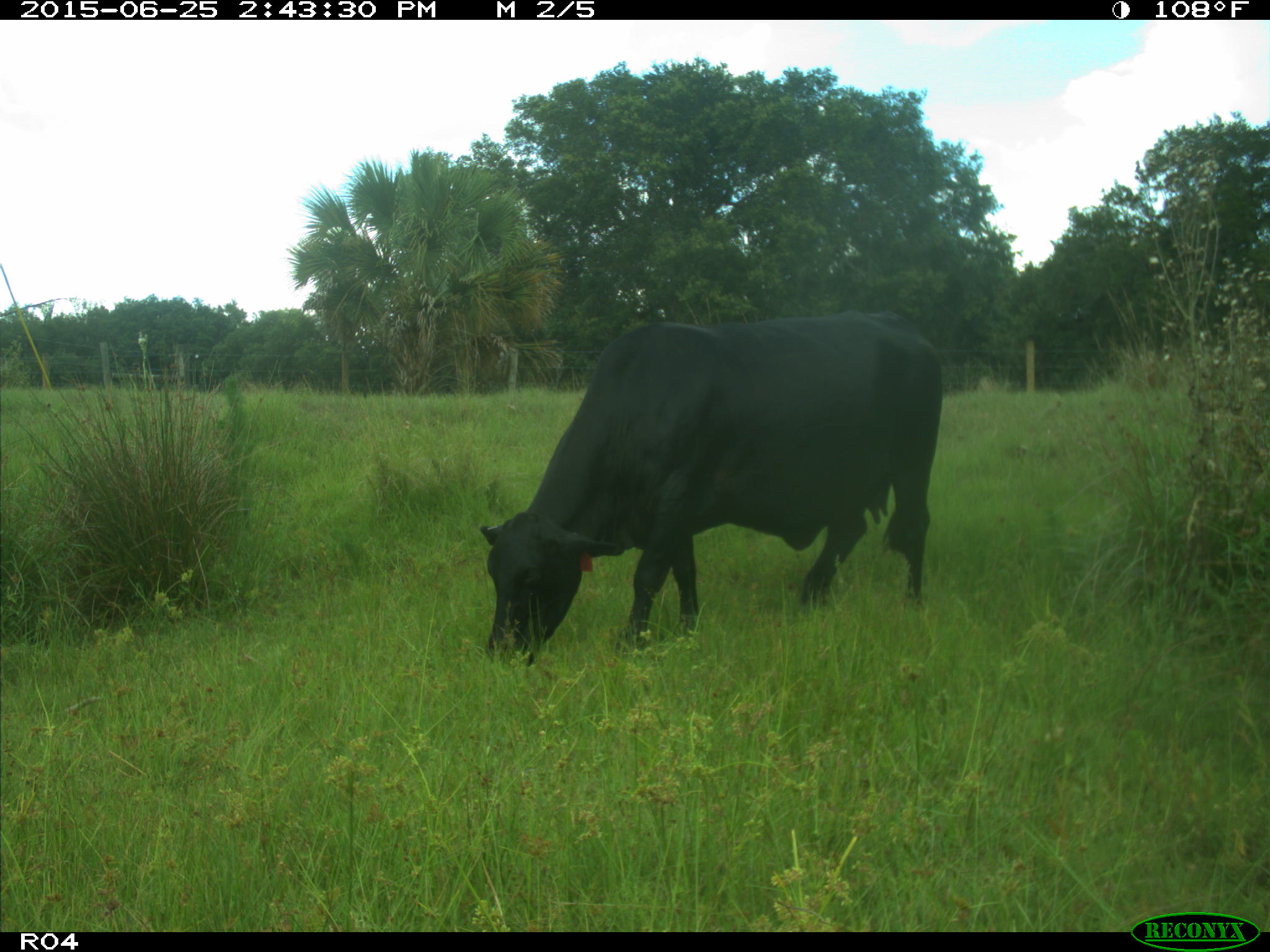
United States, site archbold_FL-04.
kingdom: Animalia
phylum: Chordata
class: Mammalia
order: Artiodactyla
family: Bovidae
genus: Bos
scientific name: Bos taurus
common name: domestic cow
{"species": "Bos taurus (domestic cow)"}